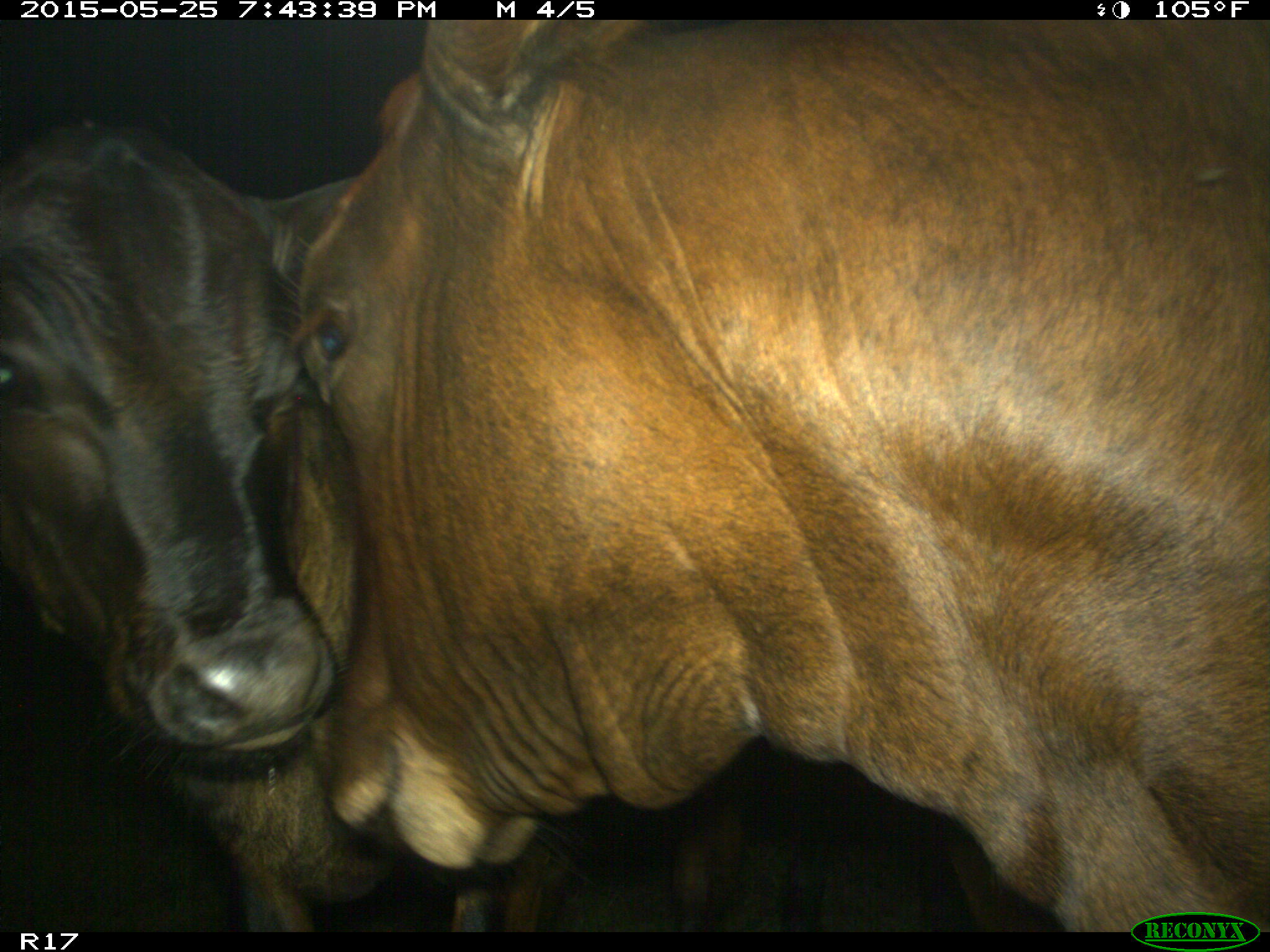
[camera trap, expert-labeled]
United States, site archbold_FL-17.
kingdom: Animalia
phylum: Chordata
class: Mammalia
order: Artiodactyla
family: Bovidae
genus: Bos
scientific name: Bos taurus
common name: domestic cow